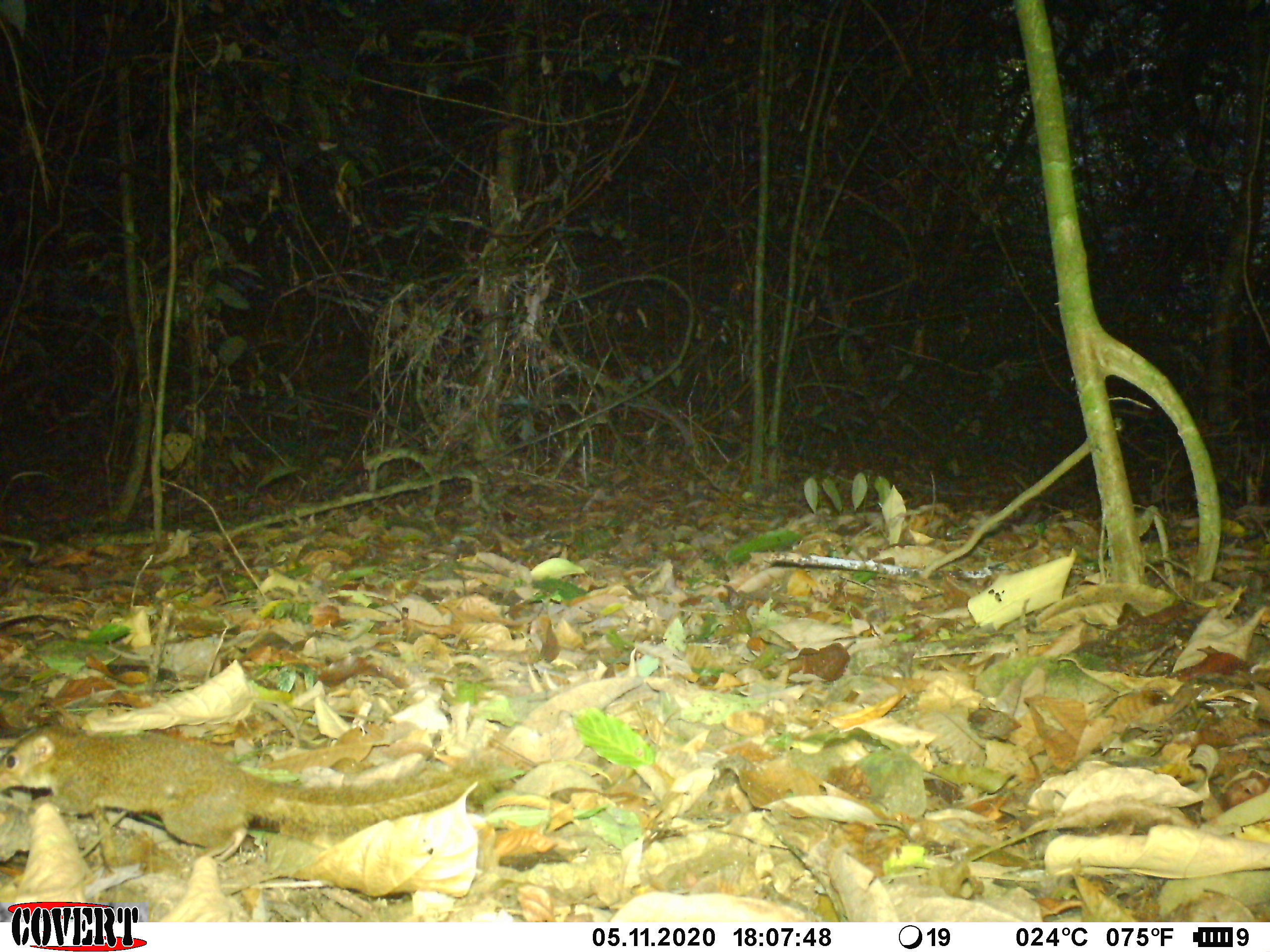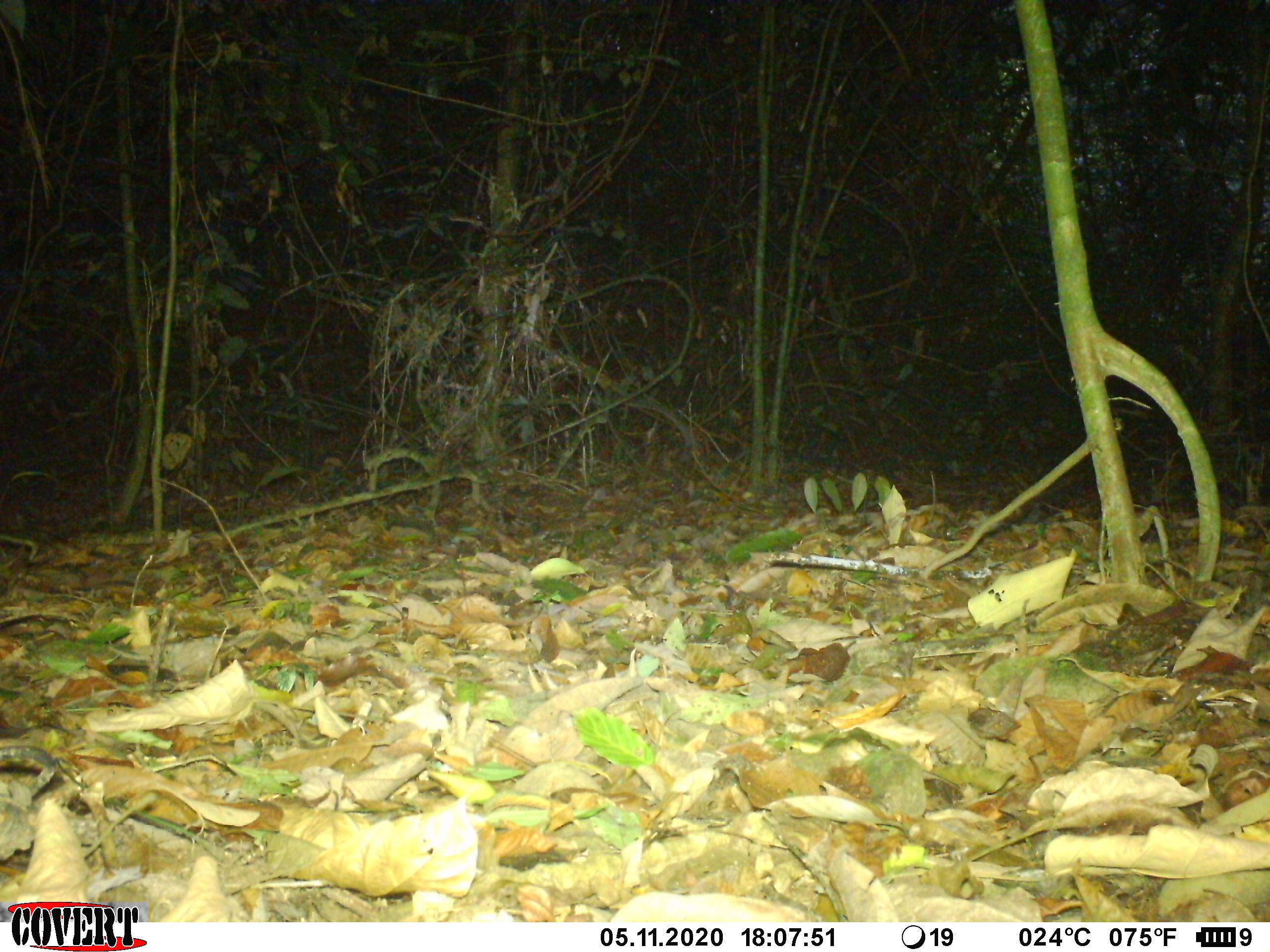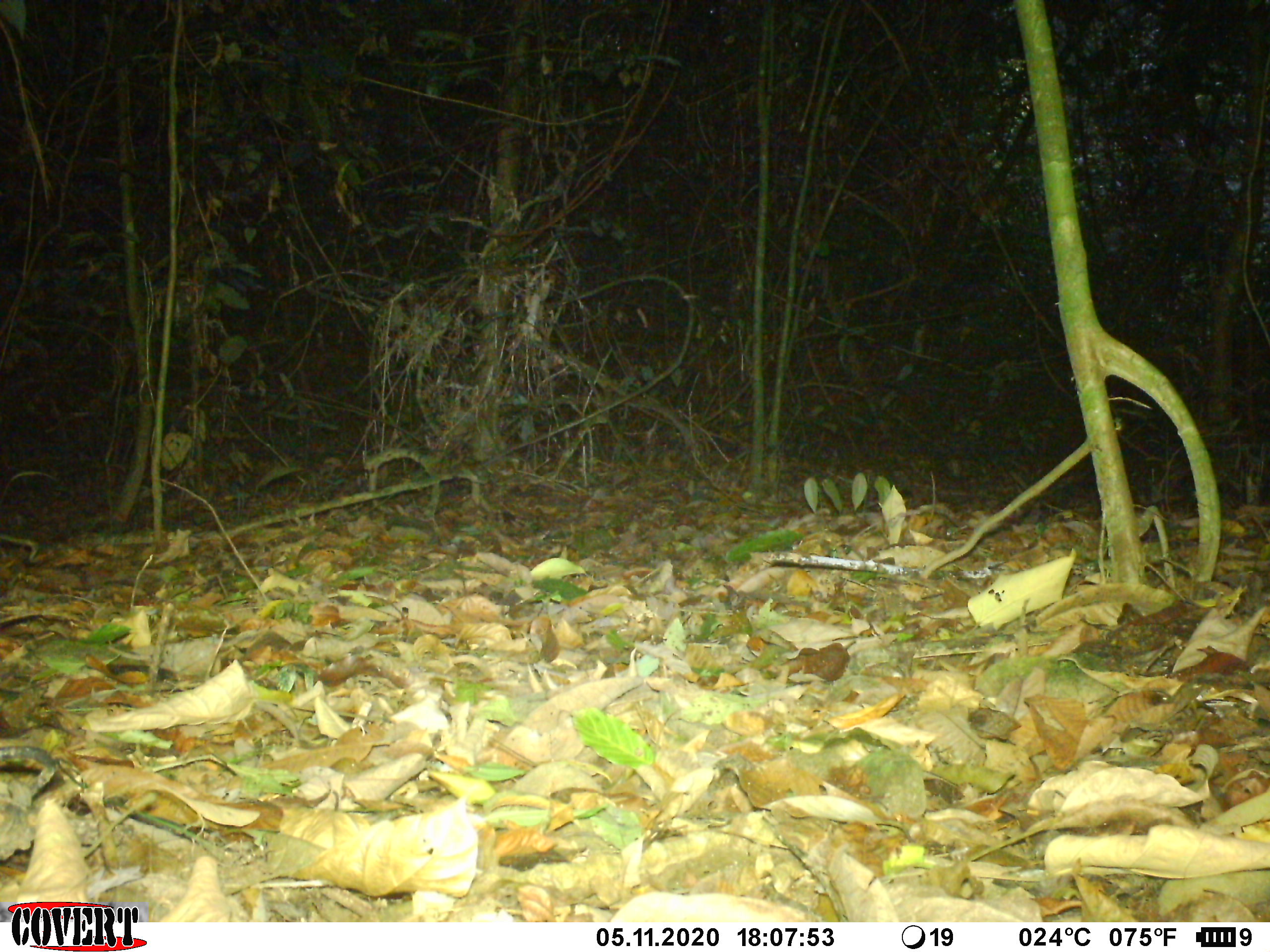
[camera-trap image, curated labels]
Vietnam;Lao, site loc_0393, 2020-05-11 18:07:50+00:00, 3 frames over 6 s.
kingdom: Animalia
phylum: Chordata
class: Mammalia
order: Scandentia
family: Tupaiidae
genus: Tupaia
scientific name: Tupaia belangeri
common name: northern treeshrew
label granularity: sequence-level